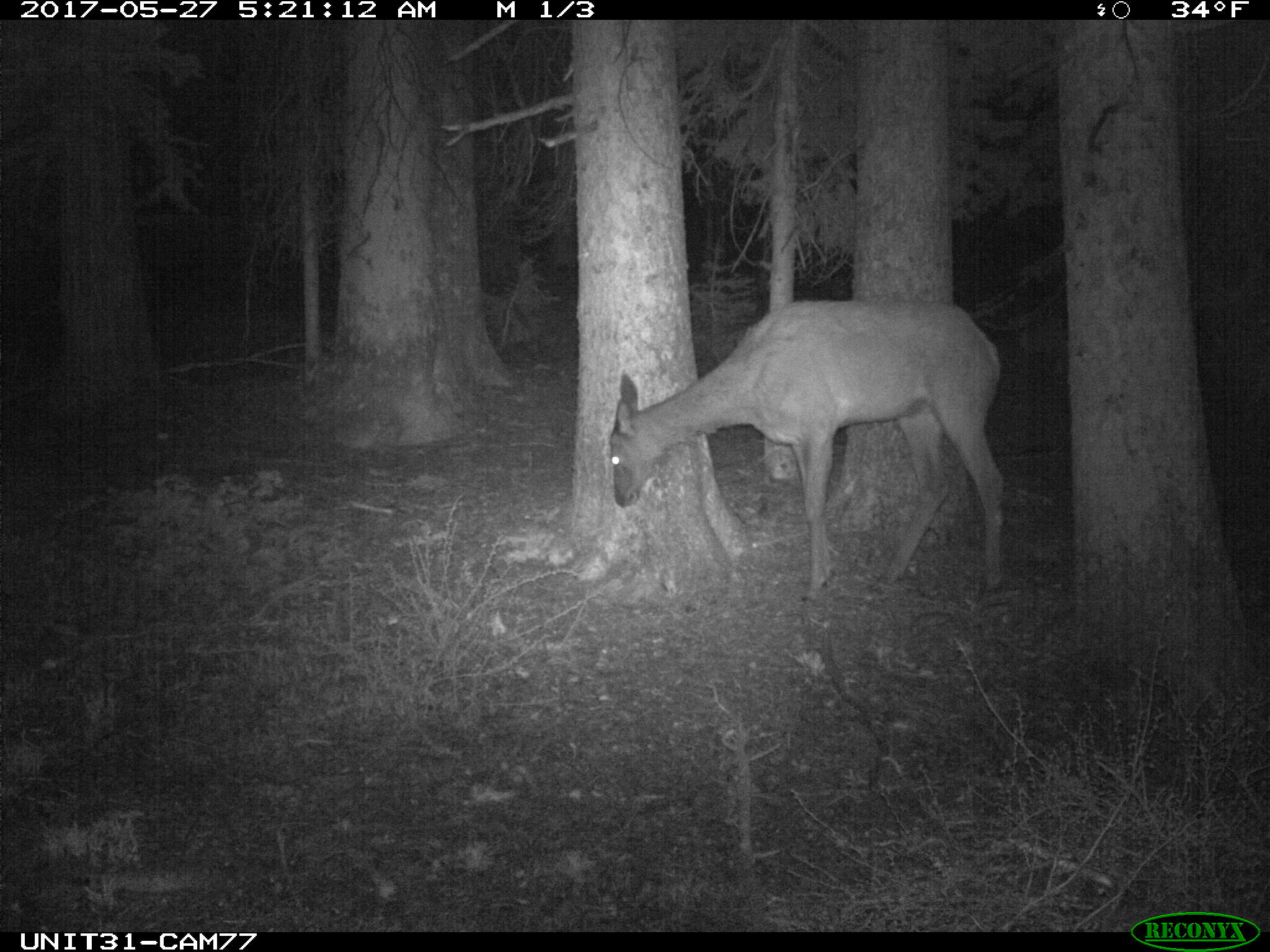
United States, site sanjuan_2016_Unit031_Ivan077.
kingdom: Animalia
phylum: Chordata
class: Mammalia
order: Artiodactyla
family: Cervidae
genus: Cervus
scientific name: Cervus elaphus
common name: red deer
Cervus elaphus (red deer).